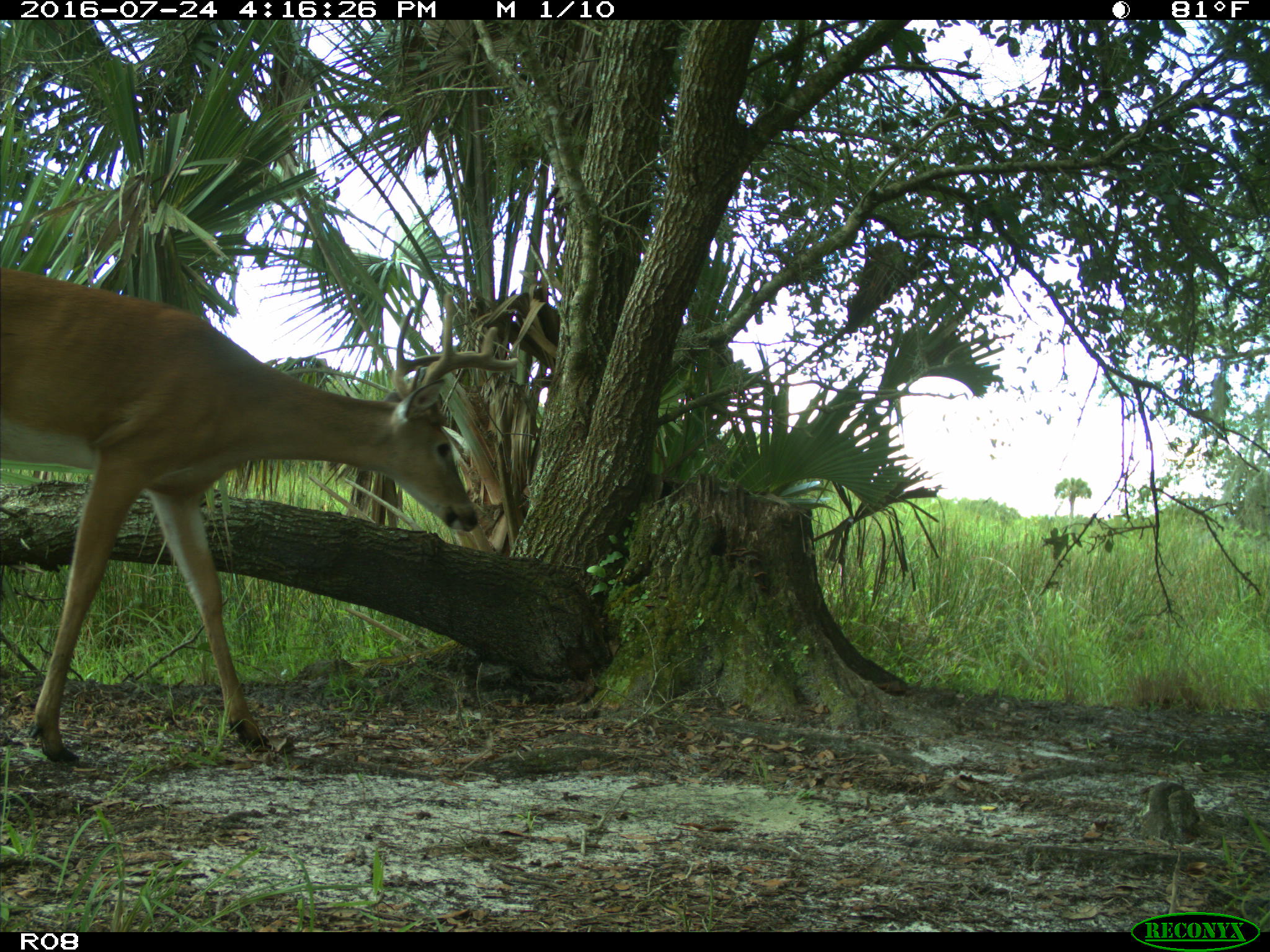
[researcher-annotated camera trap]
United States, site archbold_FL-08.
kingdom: Animalia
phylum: Chordata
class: Mammalia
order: Artiodactyla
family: Cervidae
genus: Odocoileus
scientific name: Odocoileus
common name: deer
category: unidentified deer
Unidentified deer (deer) (Odocoileus).